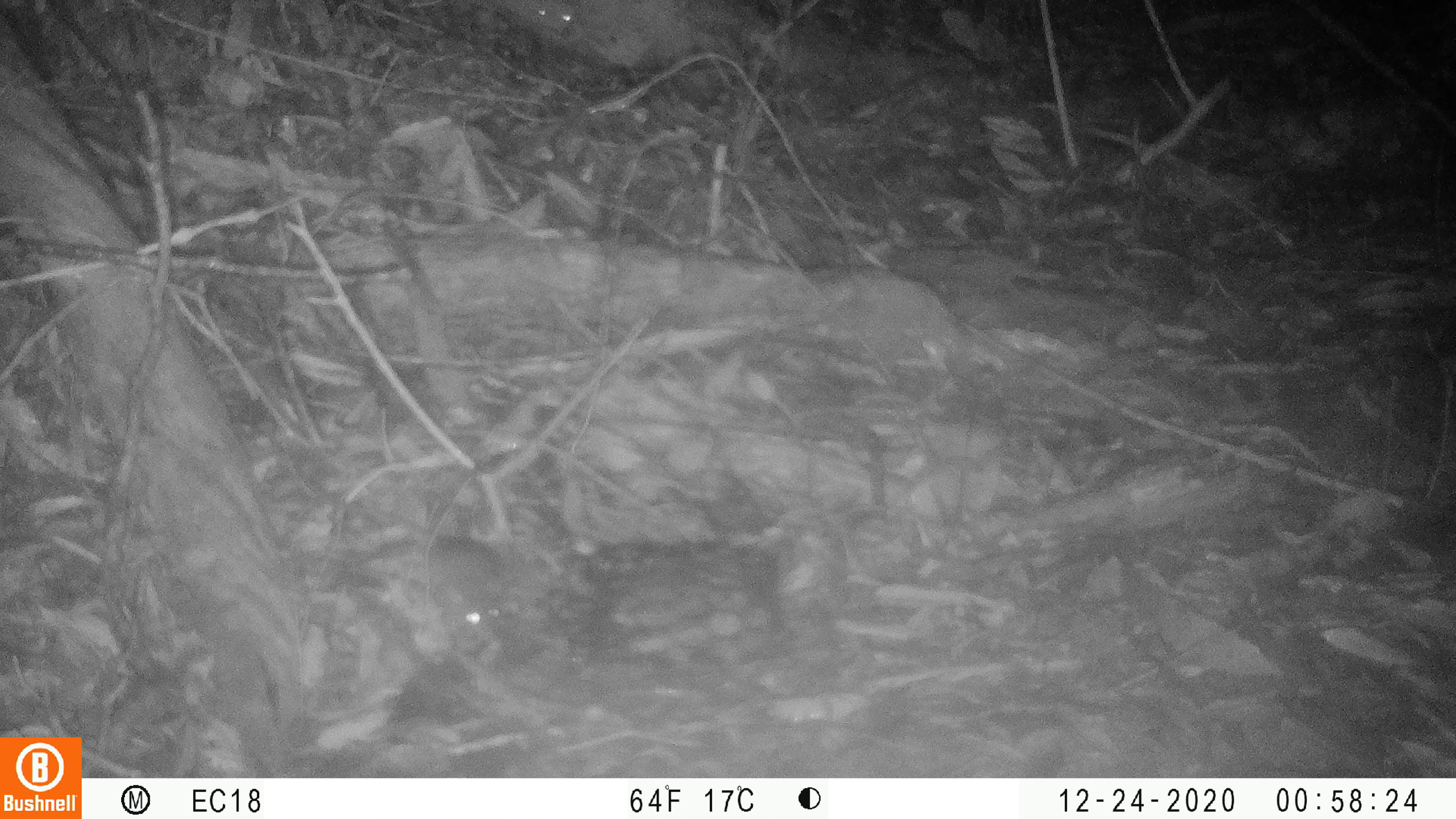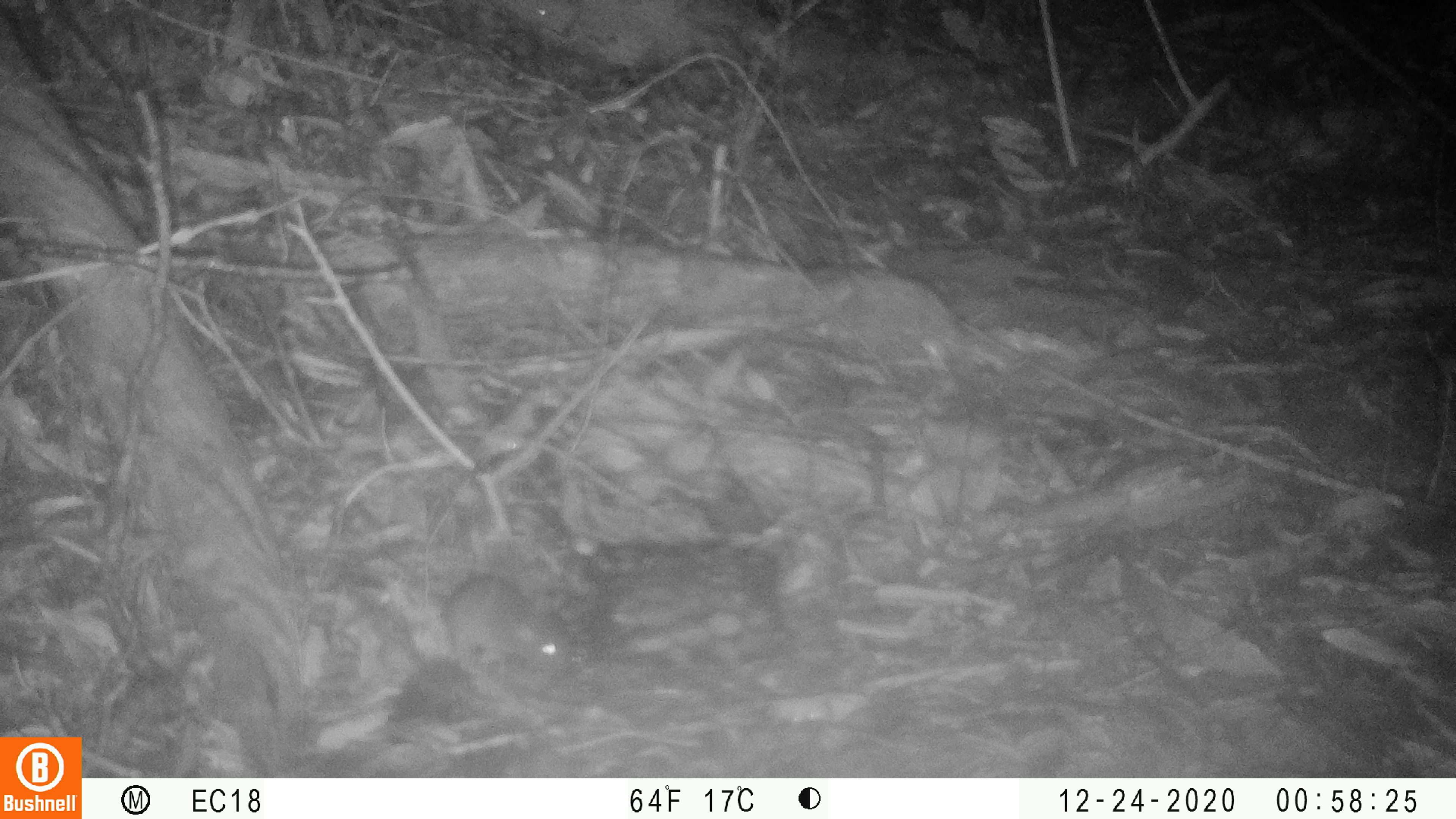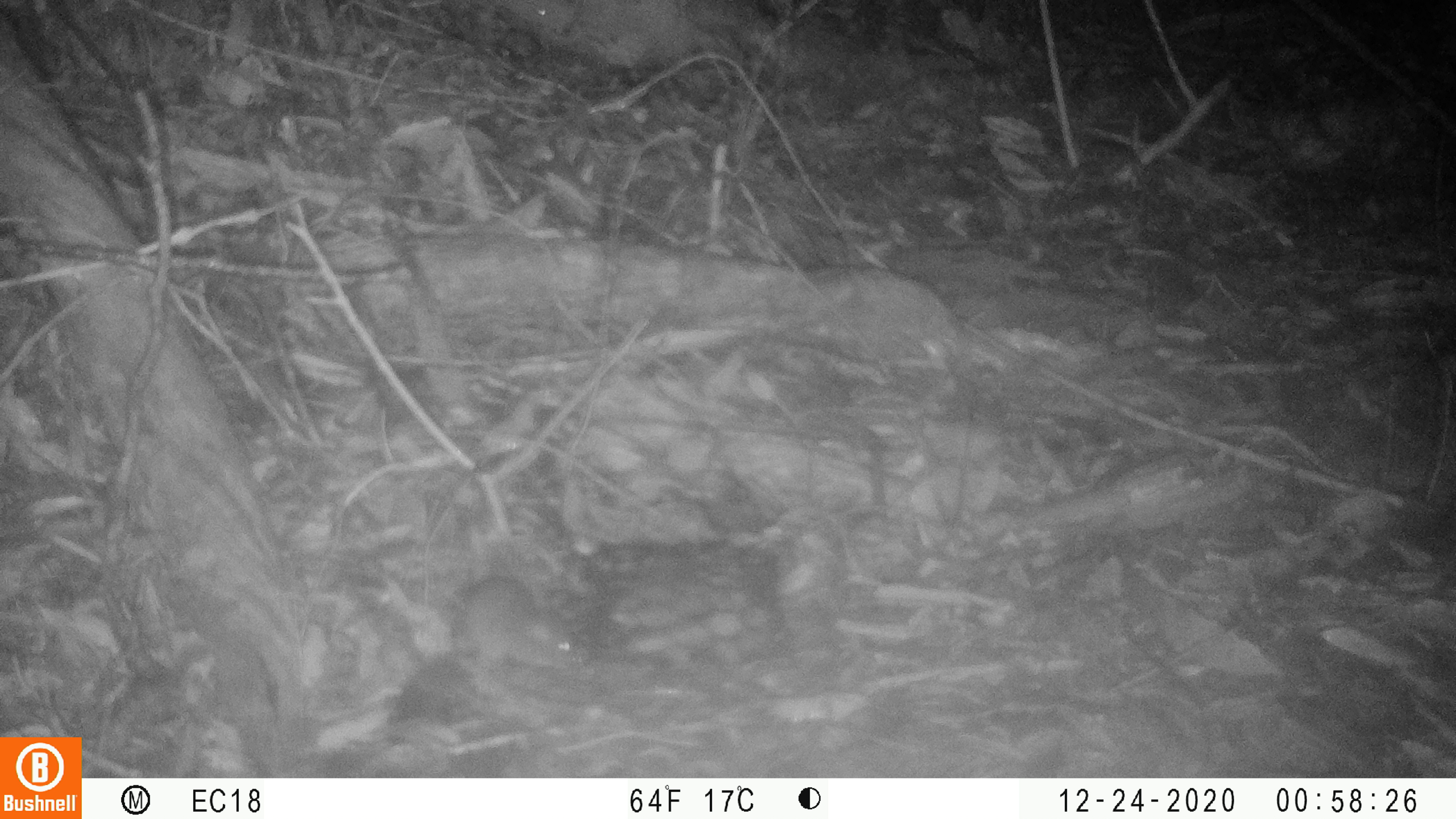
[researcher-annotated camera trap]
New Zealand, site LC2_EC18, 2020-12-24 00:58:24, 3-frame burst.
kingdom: Animalia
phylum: Chordata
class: Mammalia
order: Rodentia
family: Muridae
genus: Mus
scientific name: Mus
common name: mouse